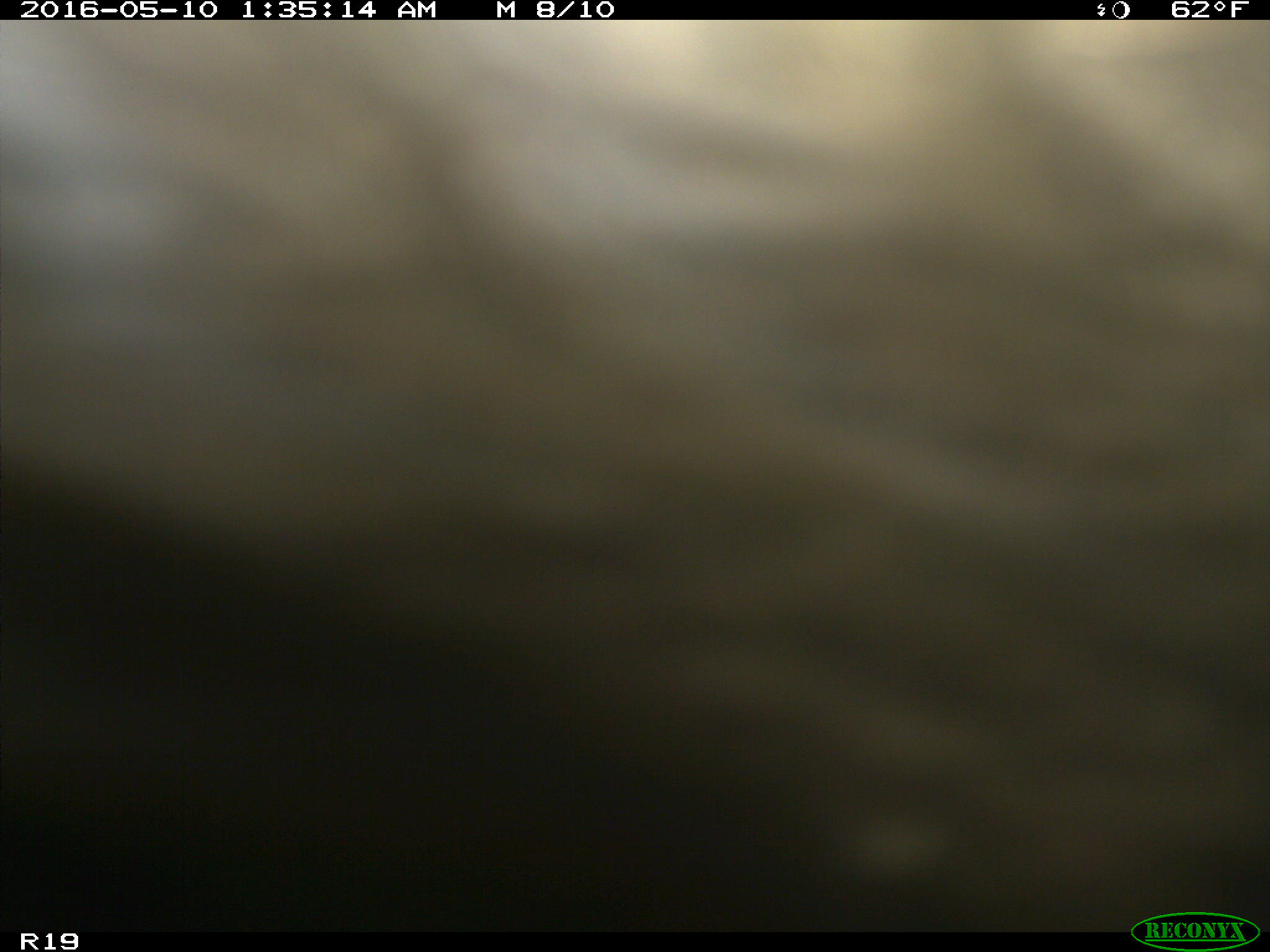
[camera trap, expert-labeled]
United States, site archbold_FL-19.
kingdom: Animalia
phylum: Chordata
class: Mammalia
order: Artiodactyla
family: Bovidae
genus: Bos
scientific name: Bos taurus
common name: domestic cow